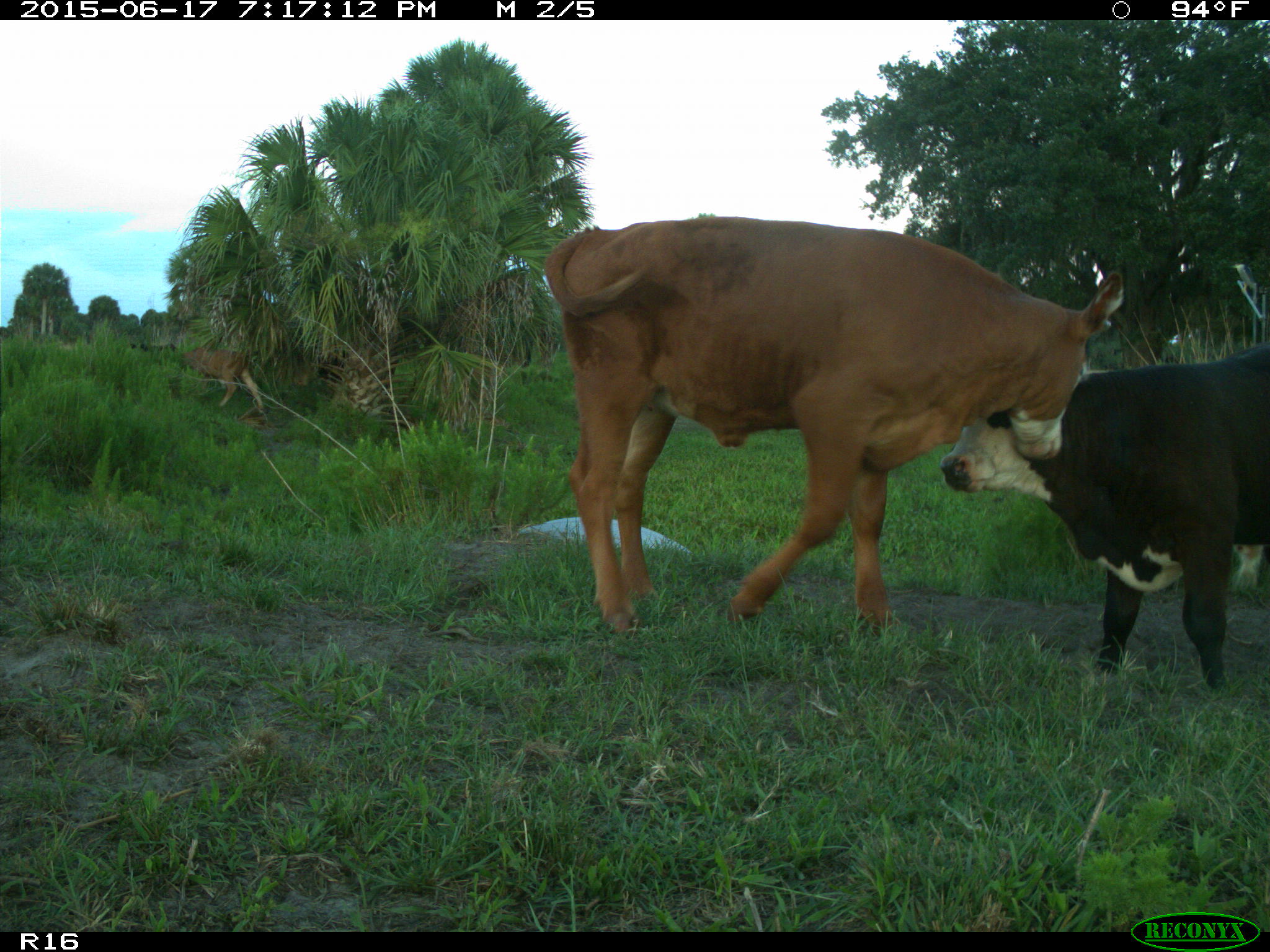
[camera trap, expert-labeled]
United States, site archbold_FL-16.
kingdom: Animalia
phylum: Chordata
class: Mammalia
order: Artiodactyla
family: Bovidae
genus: Bos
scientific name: Bos taurus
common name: domestic cow